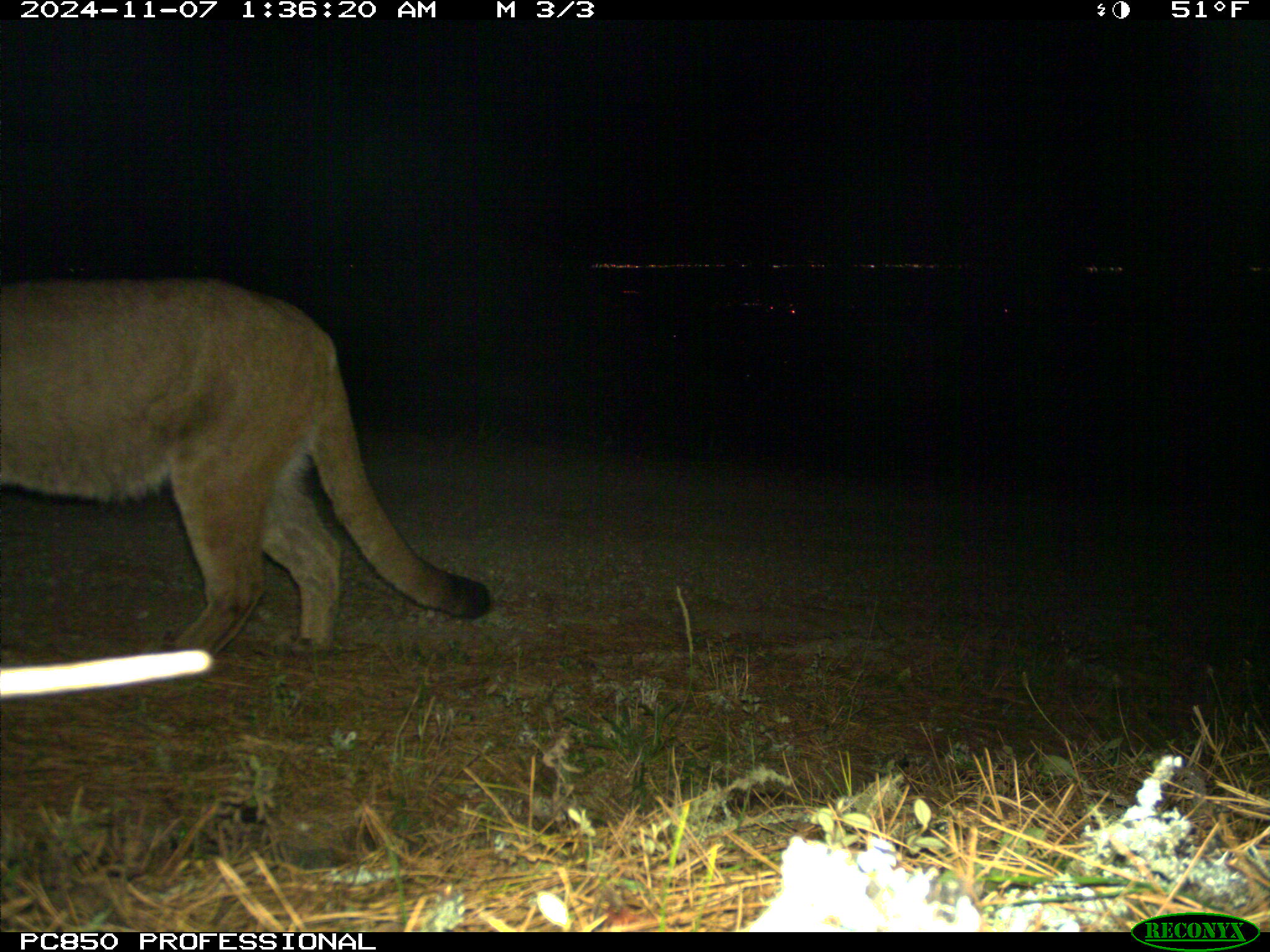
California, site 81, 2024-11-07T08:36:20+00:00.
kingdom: Animalia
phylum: Chordata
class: Mammalia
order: Carnivora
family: Felidae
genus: Puma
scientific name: Puma concolor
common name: puma